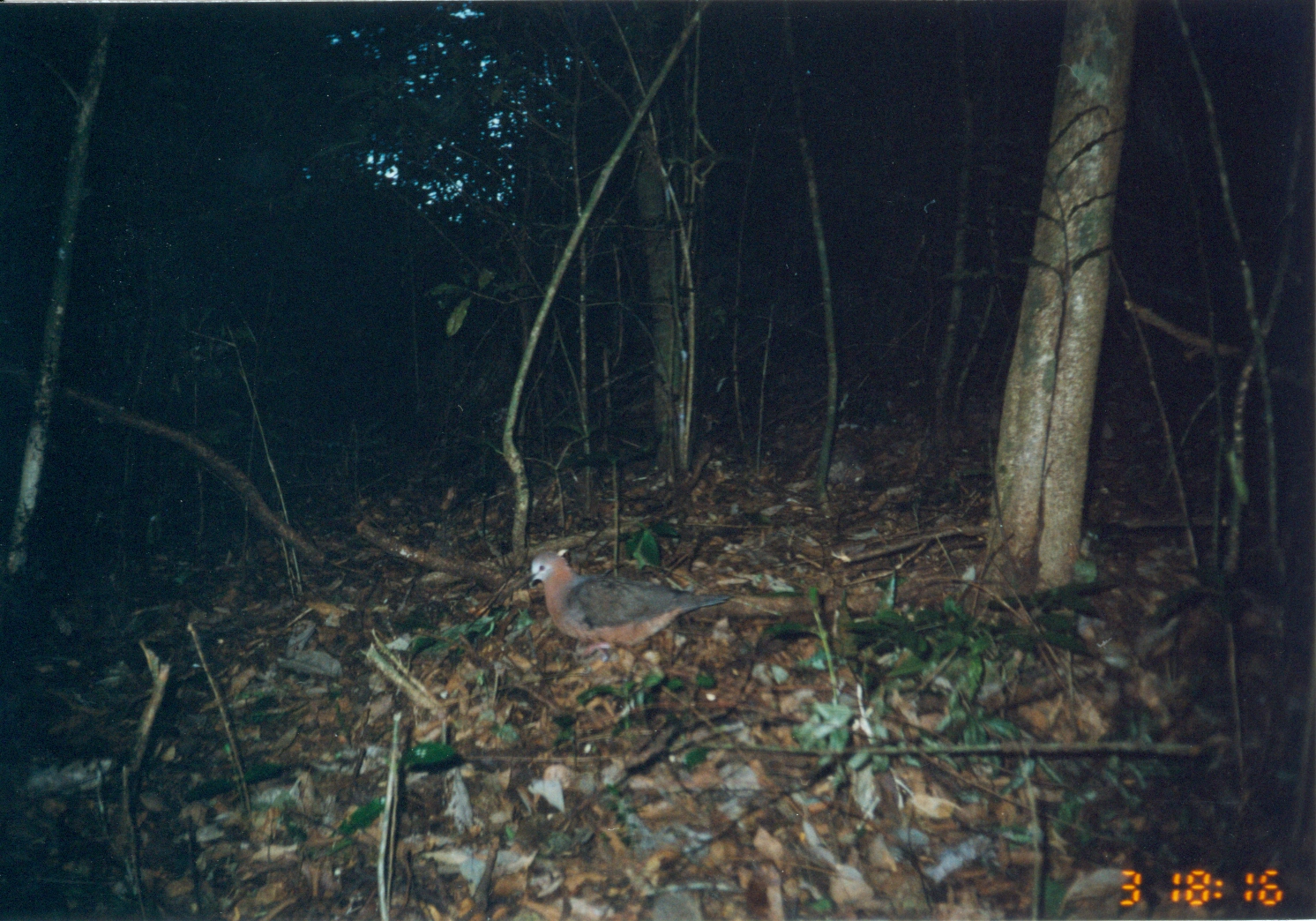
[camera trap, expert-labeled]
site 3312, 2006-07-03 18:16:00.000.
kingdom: Animalia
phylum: Chordata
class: Aves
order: Columbiformes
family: Columbidae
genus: Columba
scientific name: Columba larvata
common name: lemon dove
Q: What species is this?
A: Columba larvata (lemon dove).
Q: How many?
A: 1.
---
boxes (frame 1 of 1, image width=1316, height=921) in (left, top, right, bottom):
columba larvata: (522, 548, 734, 684)